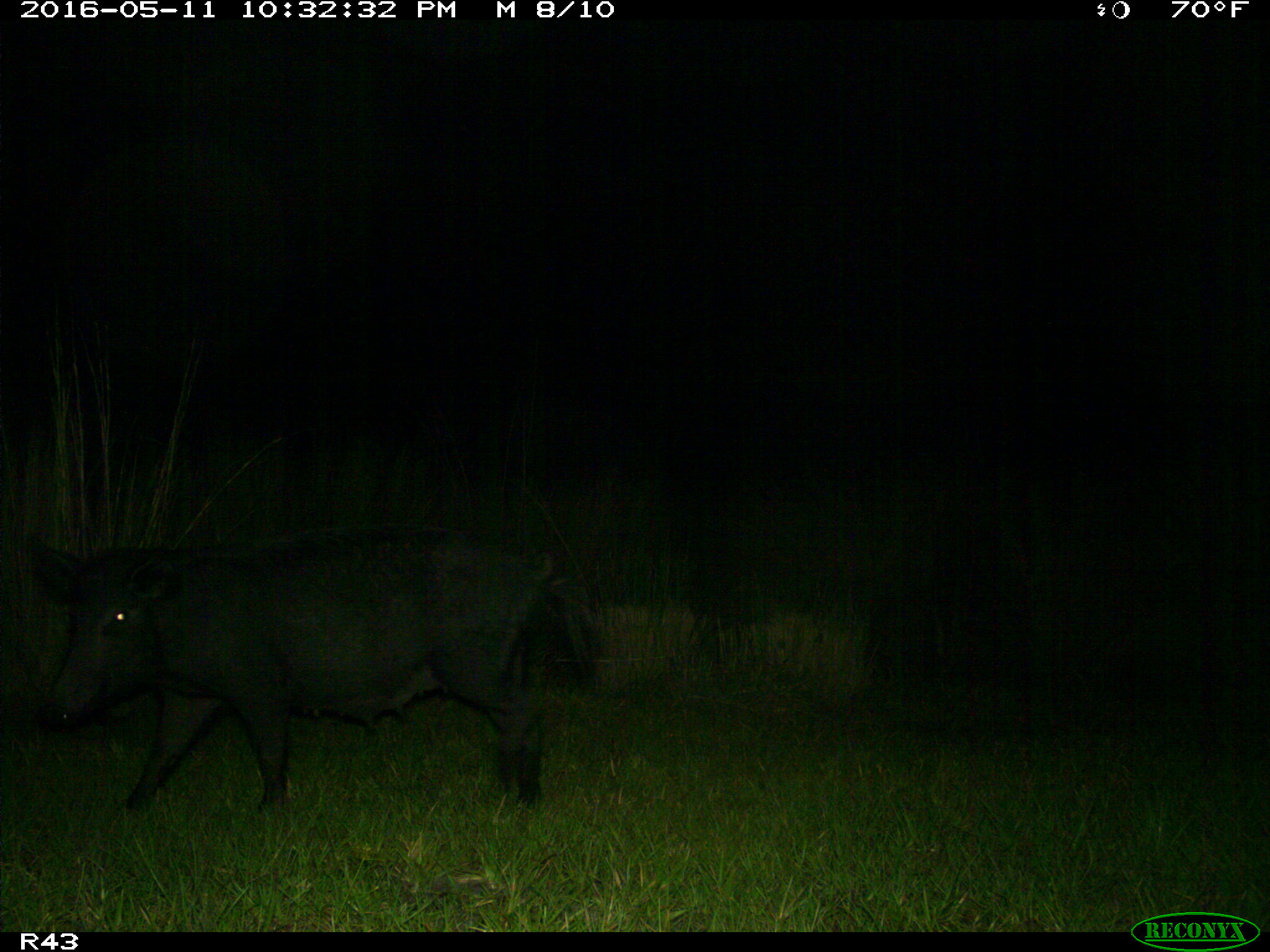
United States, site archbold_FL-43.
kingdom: Animalia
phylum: Chordata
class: Mammalia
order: Artiodactyla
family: Suidae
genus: Sus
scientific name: Sus scrofa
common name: wild boar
Sus scrofa (wild boar).